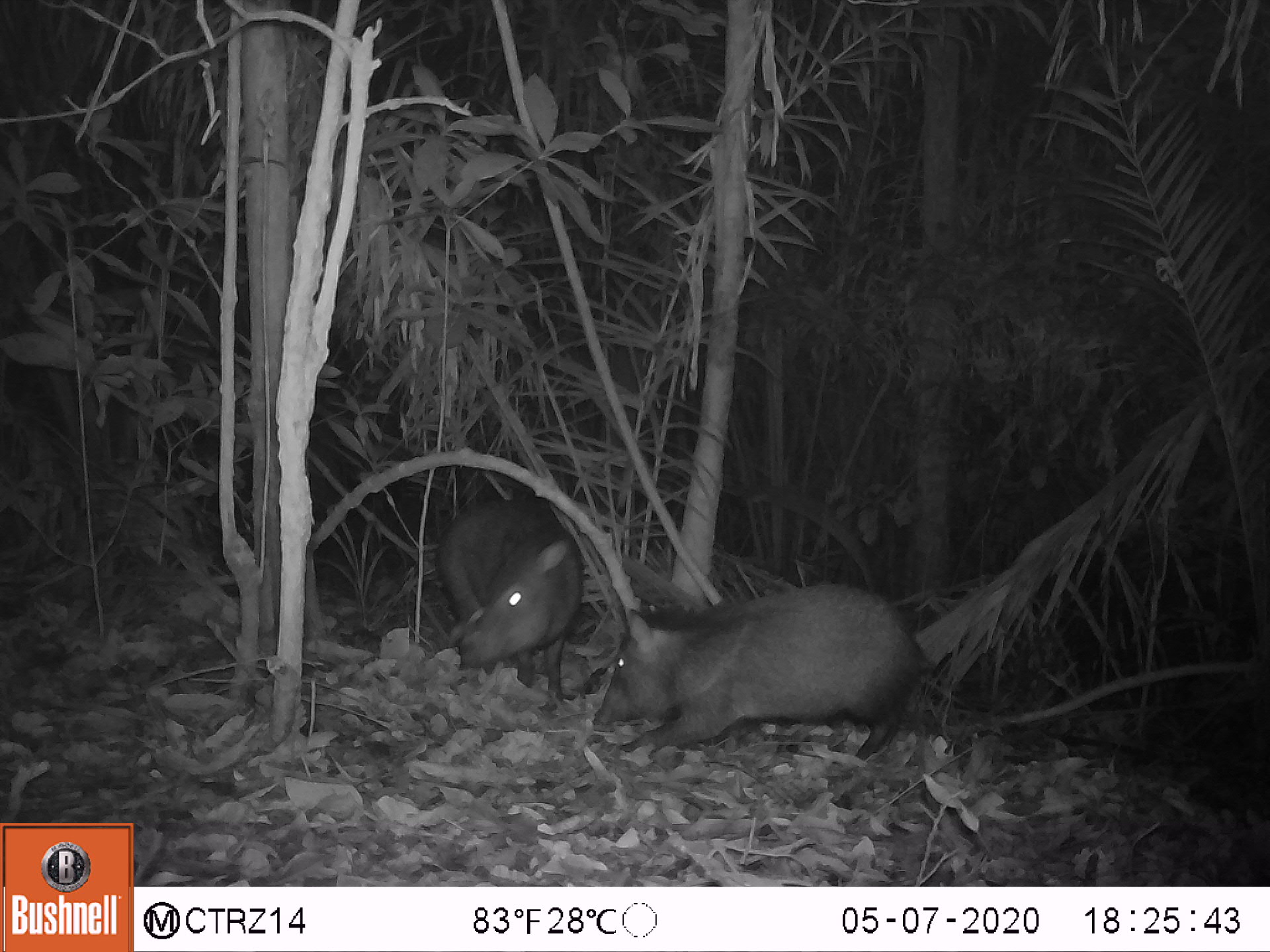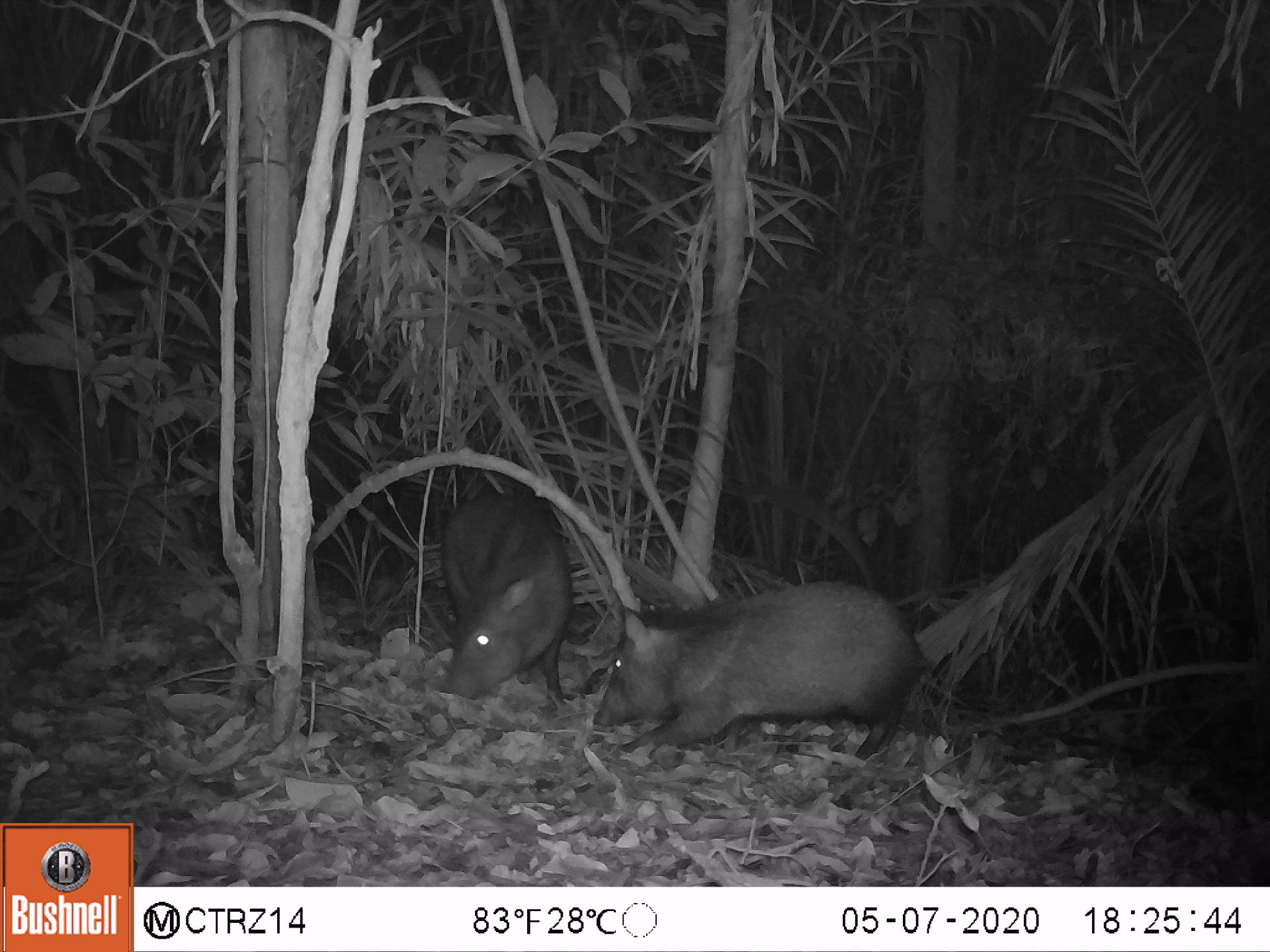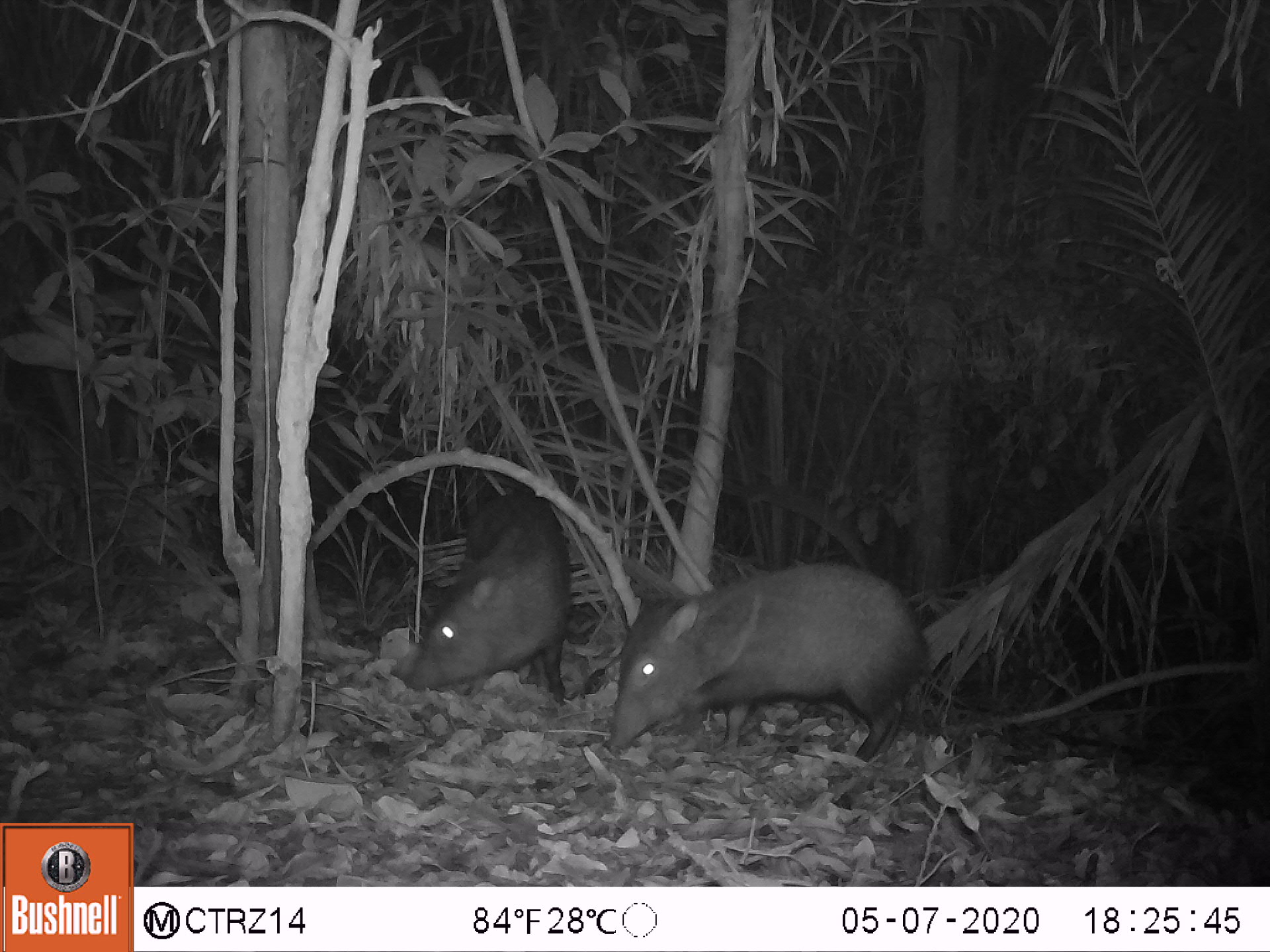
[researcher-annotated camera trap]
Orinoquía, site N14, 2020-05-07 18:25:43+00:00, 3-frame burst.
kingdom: Animalia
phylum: Chordata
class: Mammalia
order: Artiodactyla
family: Tayassuidae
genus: Pecari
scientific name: Pecari tajacu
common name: collared peccary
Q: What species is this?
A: Collared peccary (Pecari tajacu).